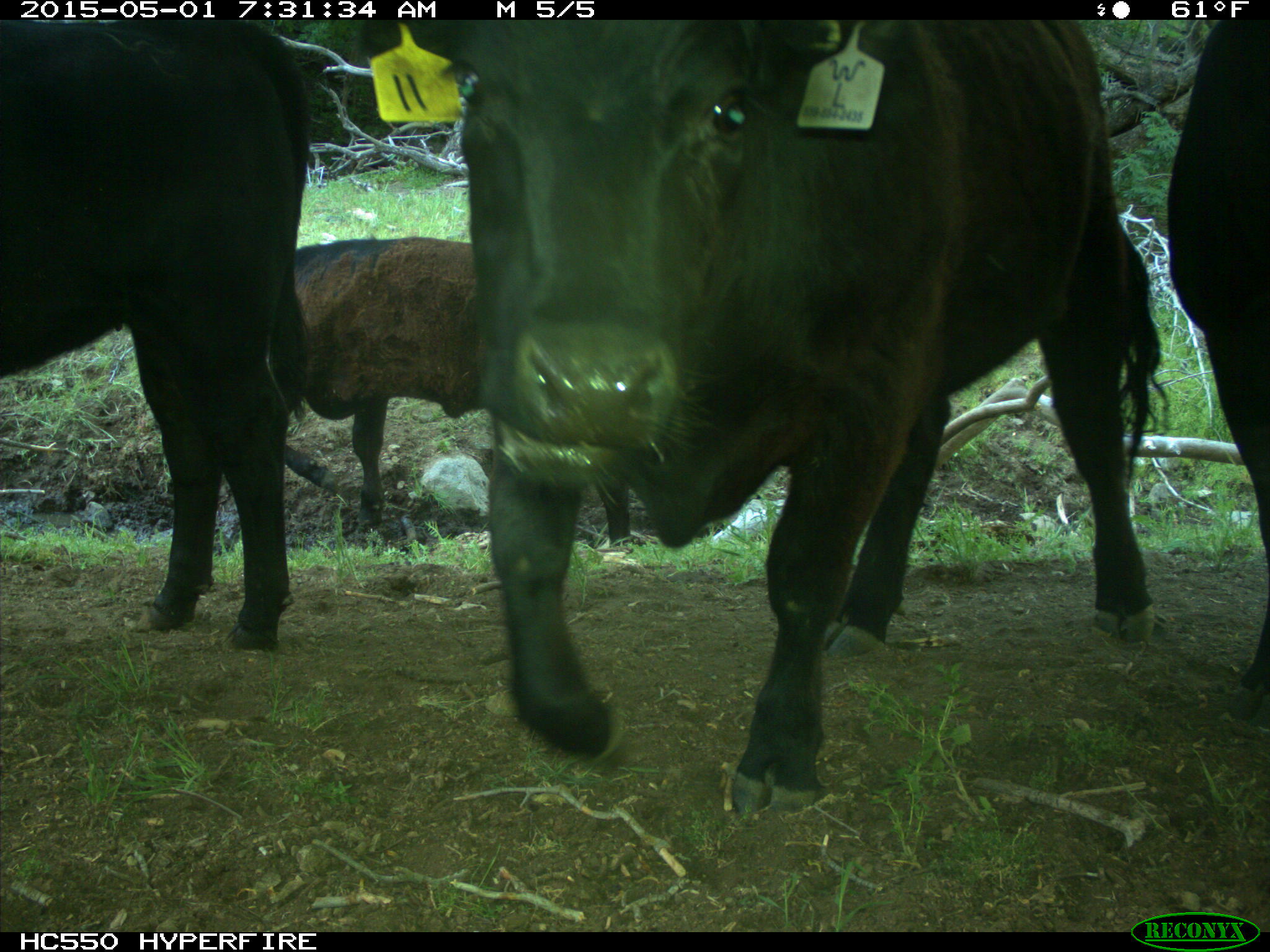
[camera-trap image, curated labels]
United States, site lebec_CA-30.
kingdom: Animalia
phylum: Chordata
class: Mammalia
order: Artiodactyla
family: Bovidae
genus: Bos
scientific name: Bos taurus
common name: domestic cow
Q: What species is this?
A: Bos taurus (domestic cow).